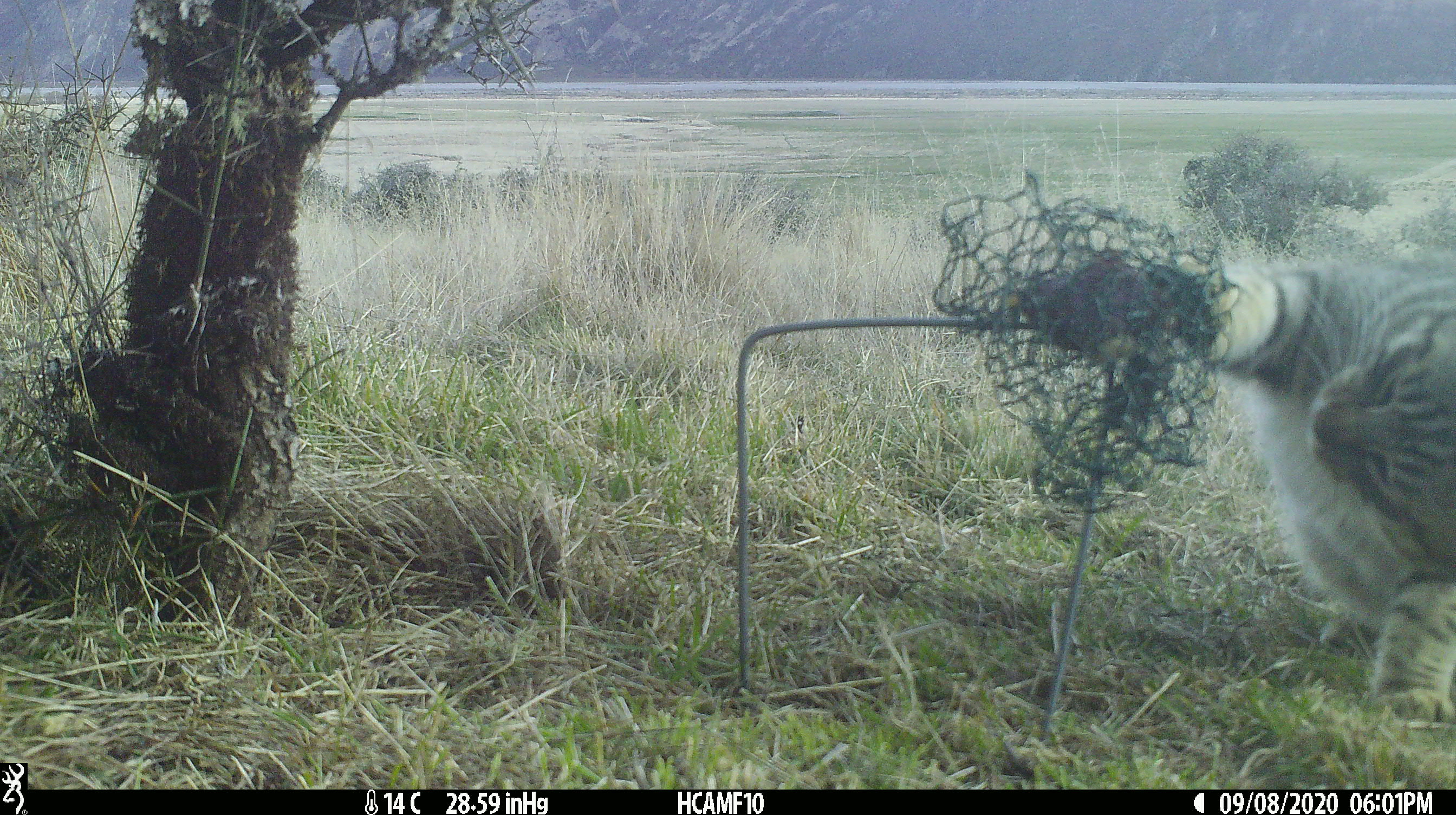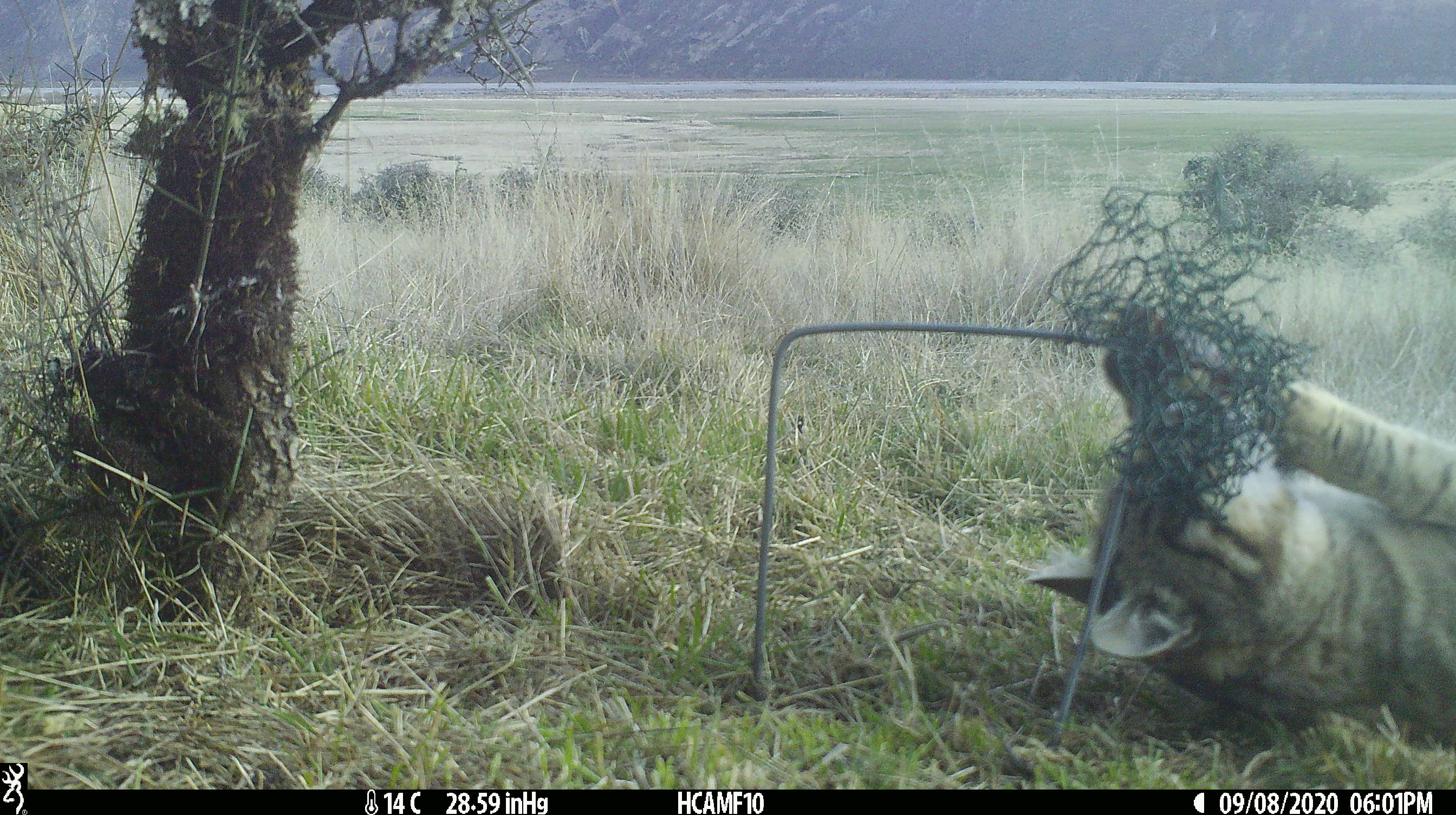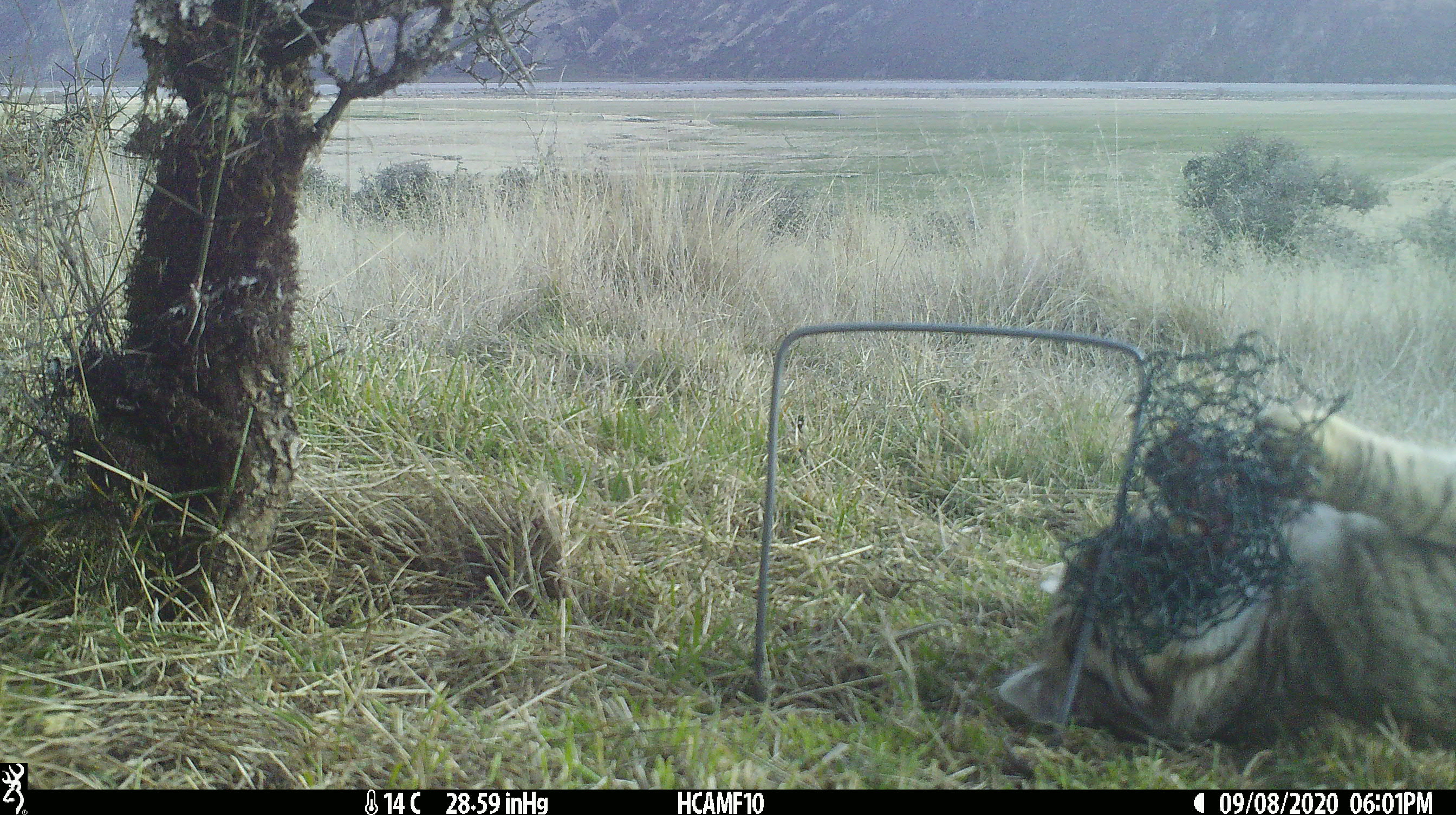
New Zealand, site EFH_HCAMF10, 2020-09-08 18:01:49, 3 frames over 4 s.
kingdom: Animalia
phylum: Chordata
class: Mammalia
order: Carnivora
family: Felidae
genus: Felis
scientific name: Felis catus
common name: domestic cat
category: cat